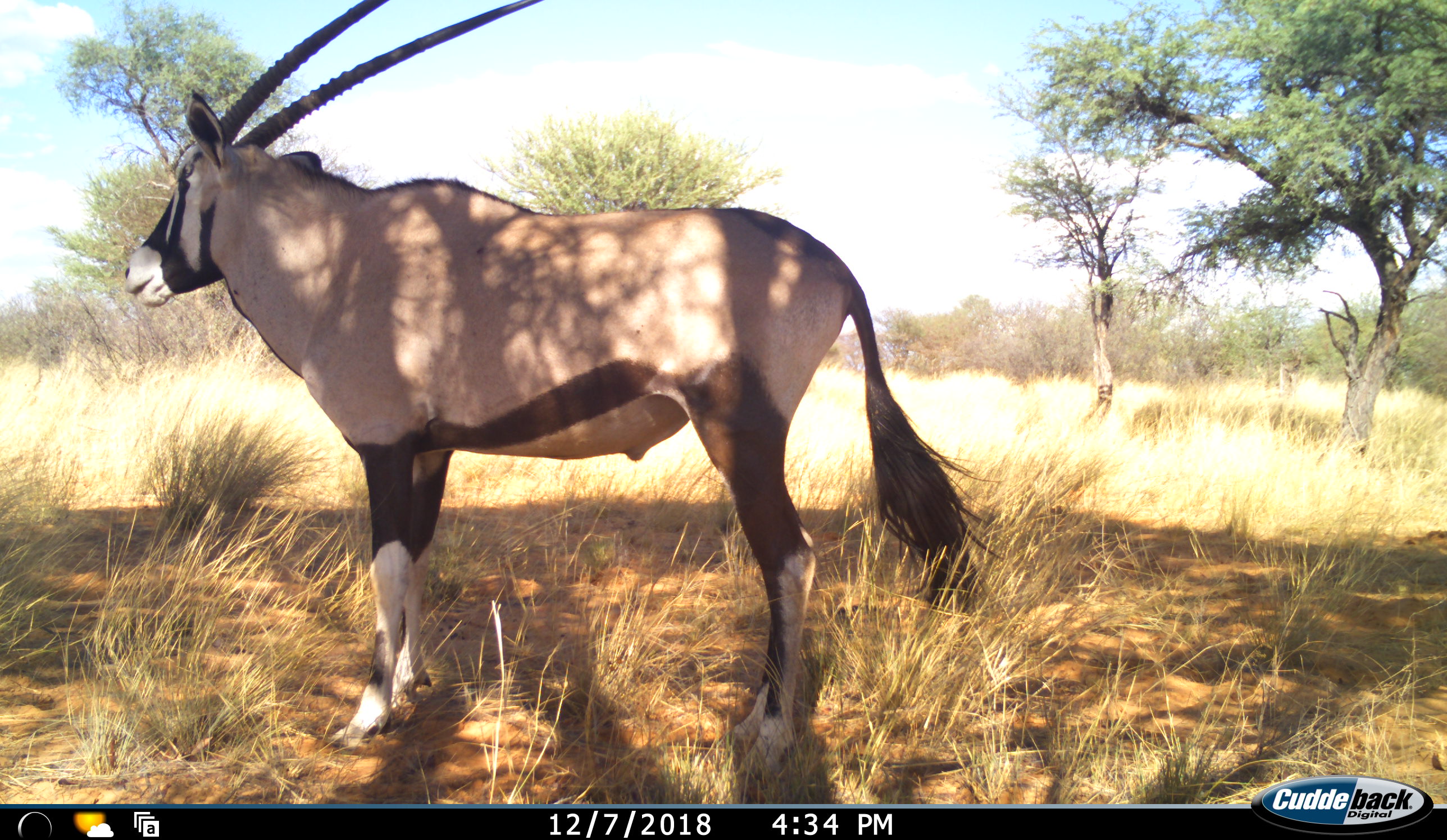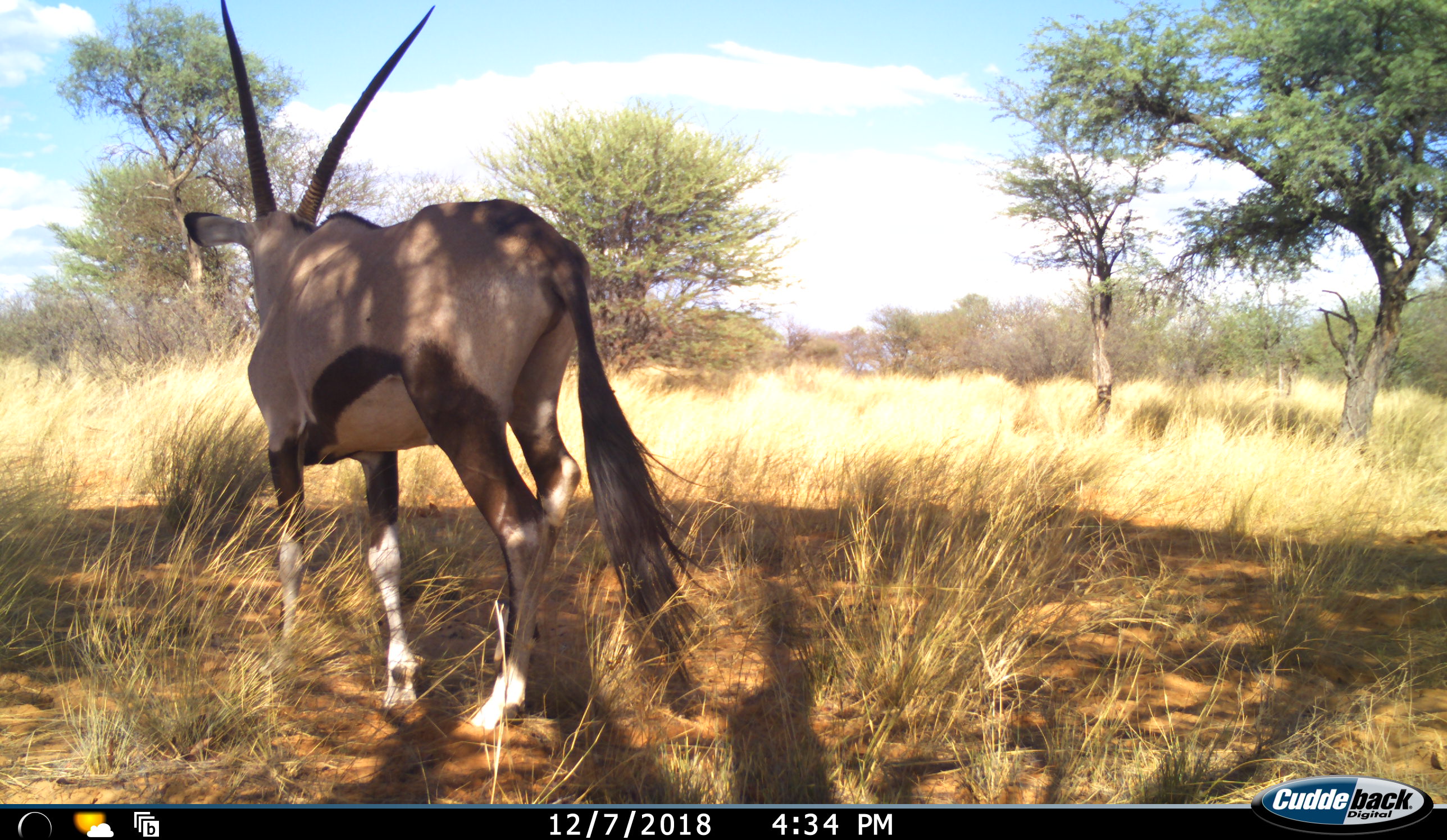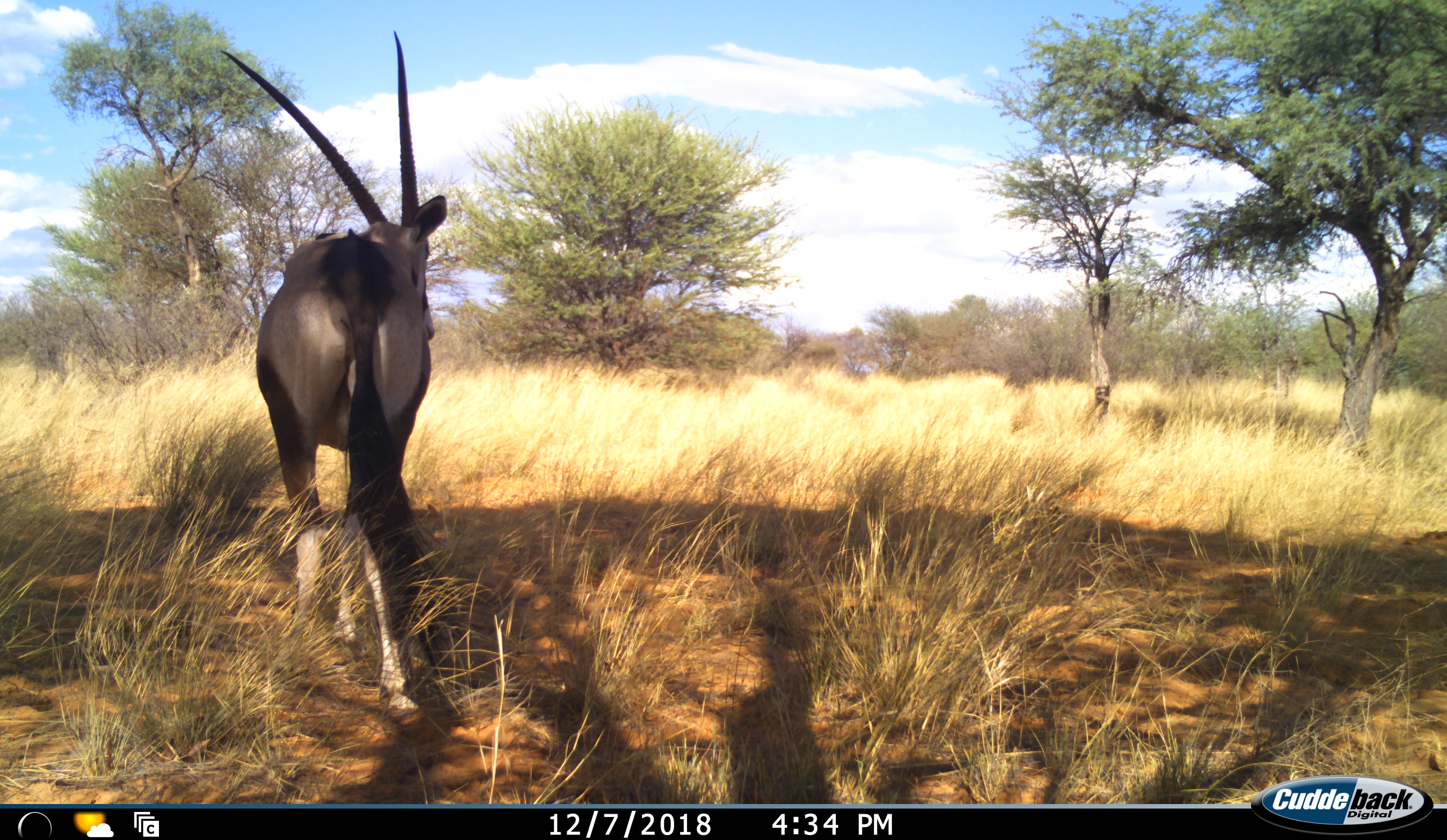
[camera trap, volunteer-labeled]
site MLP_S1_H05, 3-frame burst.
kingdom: Animalia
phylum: Chordata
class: Mammalia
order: Artiodactyla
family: Bovidae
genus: Oryx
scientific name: Oryx gazella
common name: gemsbok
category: oryx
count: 1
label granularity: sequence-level